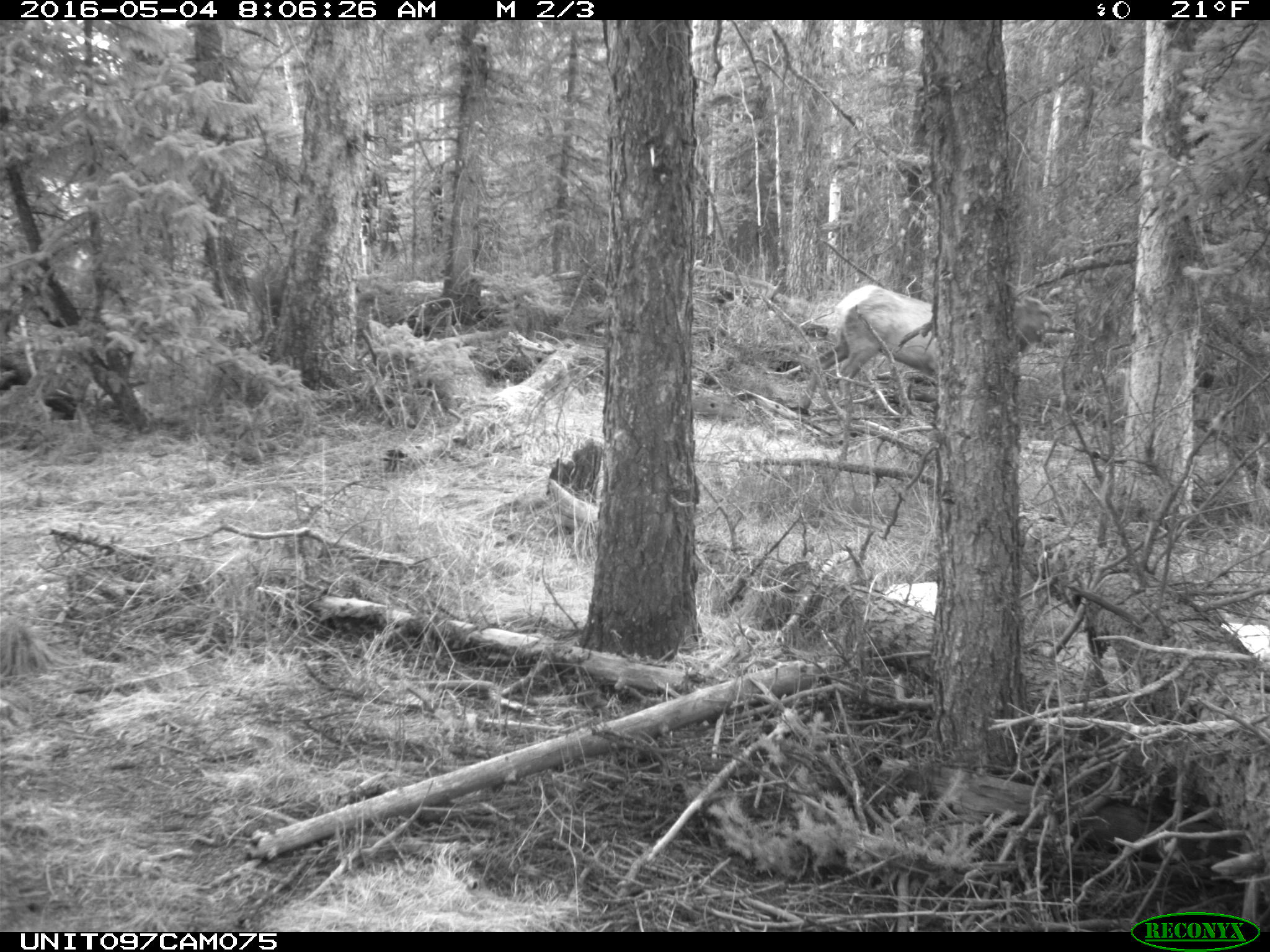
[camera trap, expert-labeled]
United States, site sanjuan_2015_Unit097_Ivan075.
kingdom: Animalia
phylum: Chordata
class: Mammalia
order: Artiodactyla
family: Cervidae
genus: Cervus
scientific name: Cervus elaphus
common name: red deer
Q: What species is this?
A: Cervus elaphus (red deer).